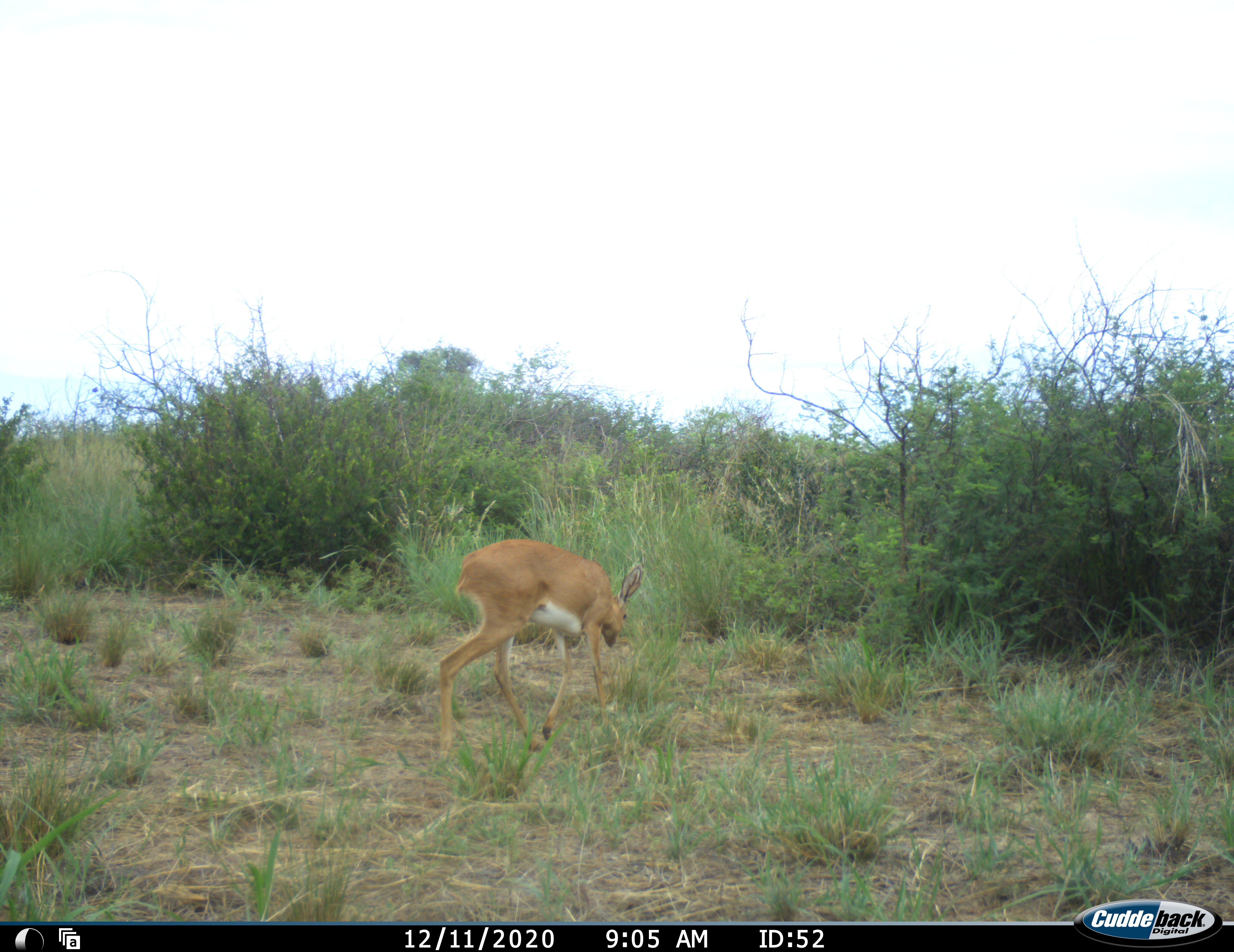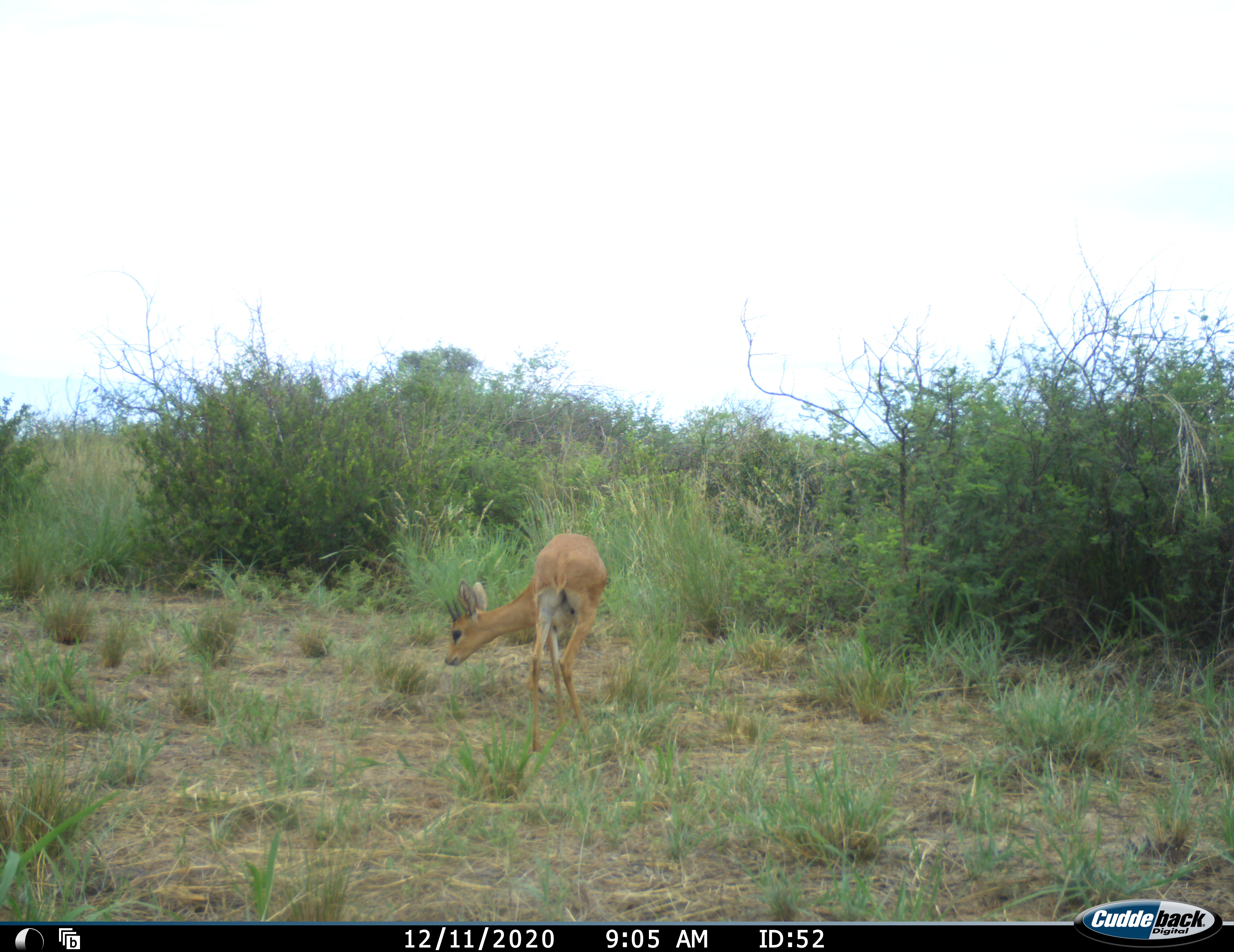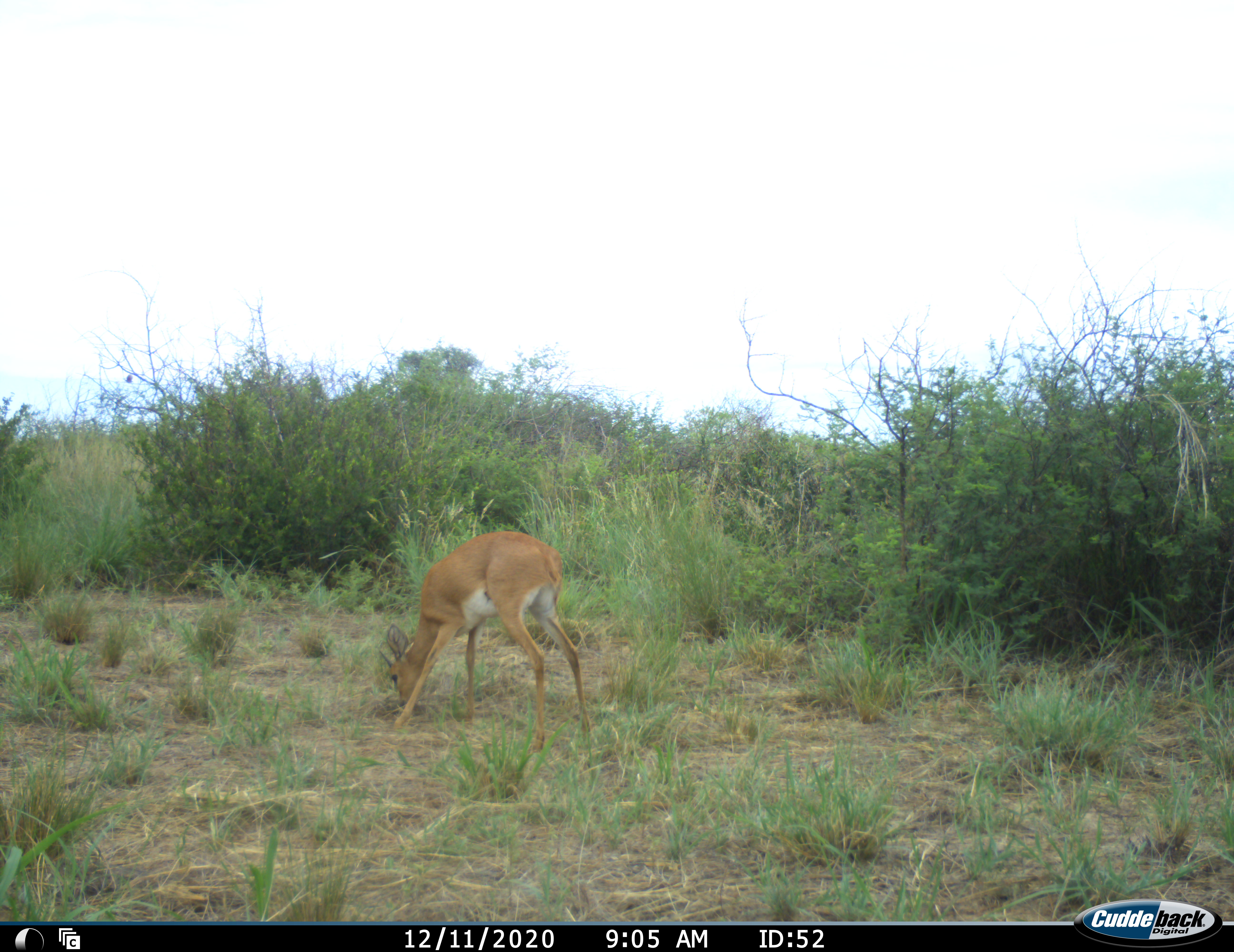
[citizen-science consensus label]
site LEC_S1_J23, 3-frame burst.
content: unidentified animal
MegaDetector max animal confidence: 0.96